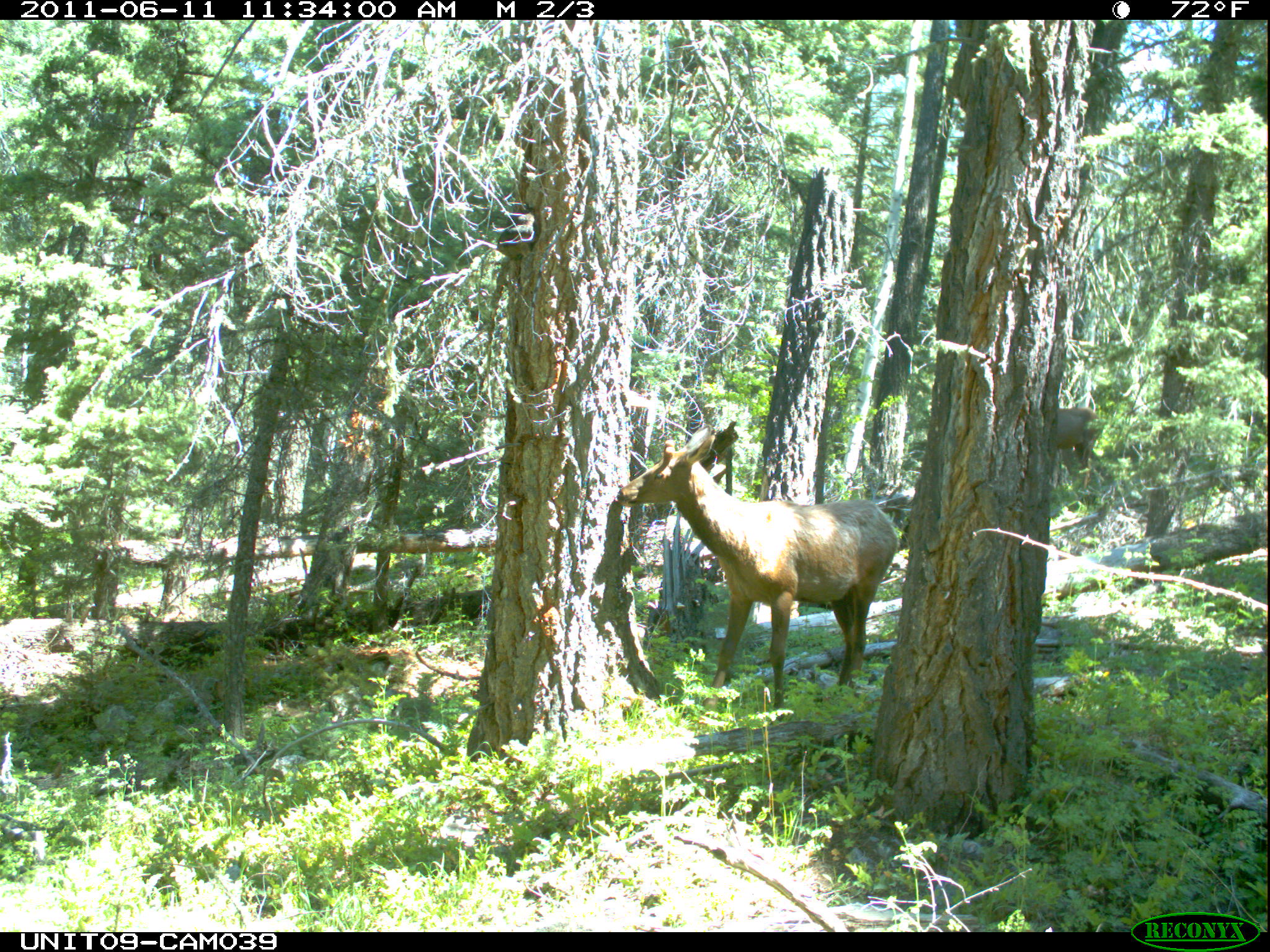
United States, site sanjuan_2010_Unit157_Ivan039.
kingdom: Animalia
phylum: Chordata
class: Mammalia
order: Artiodactyla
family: Cervidae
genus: Cervus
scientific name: Cervus elaphus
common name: red deer